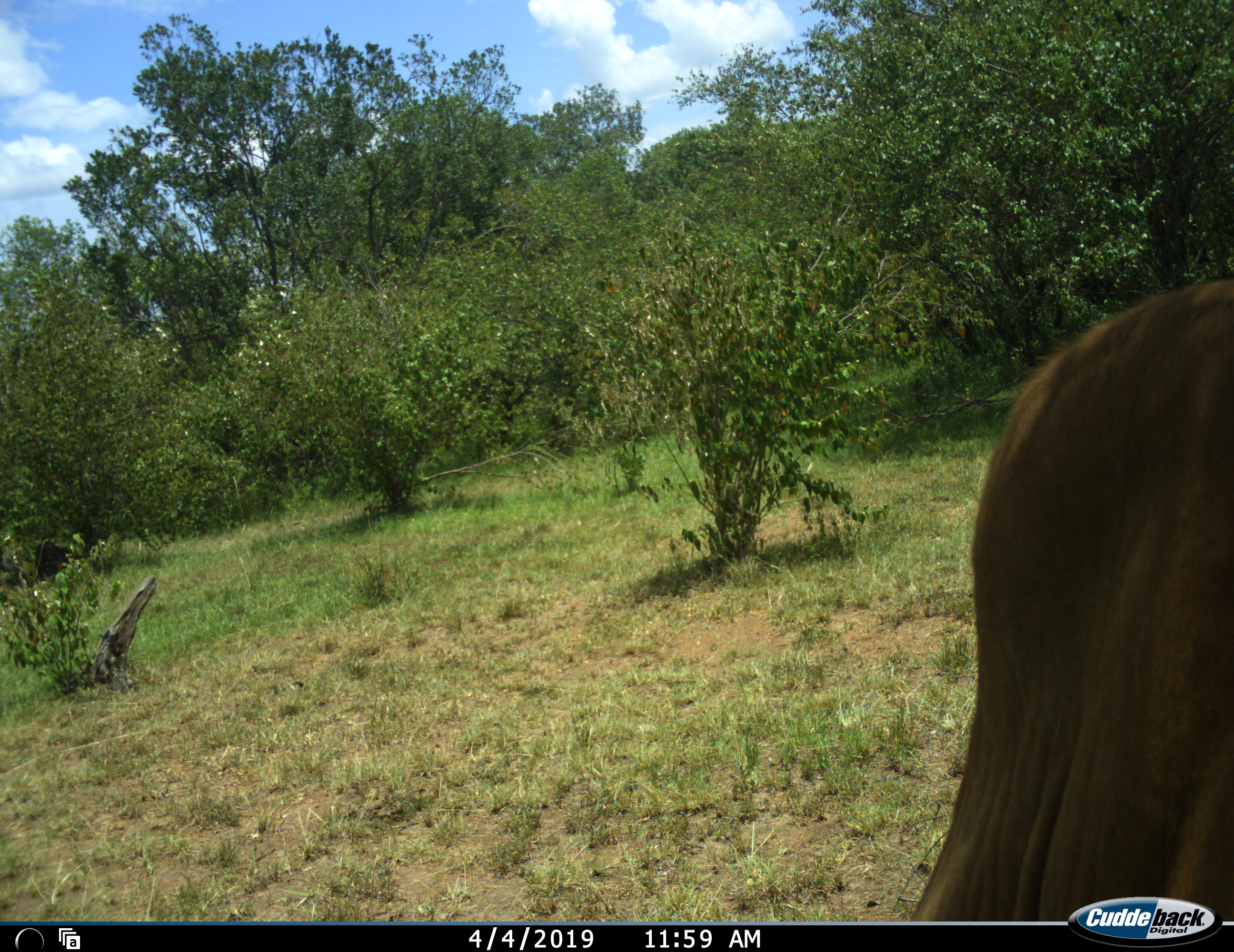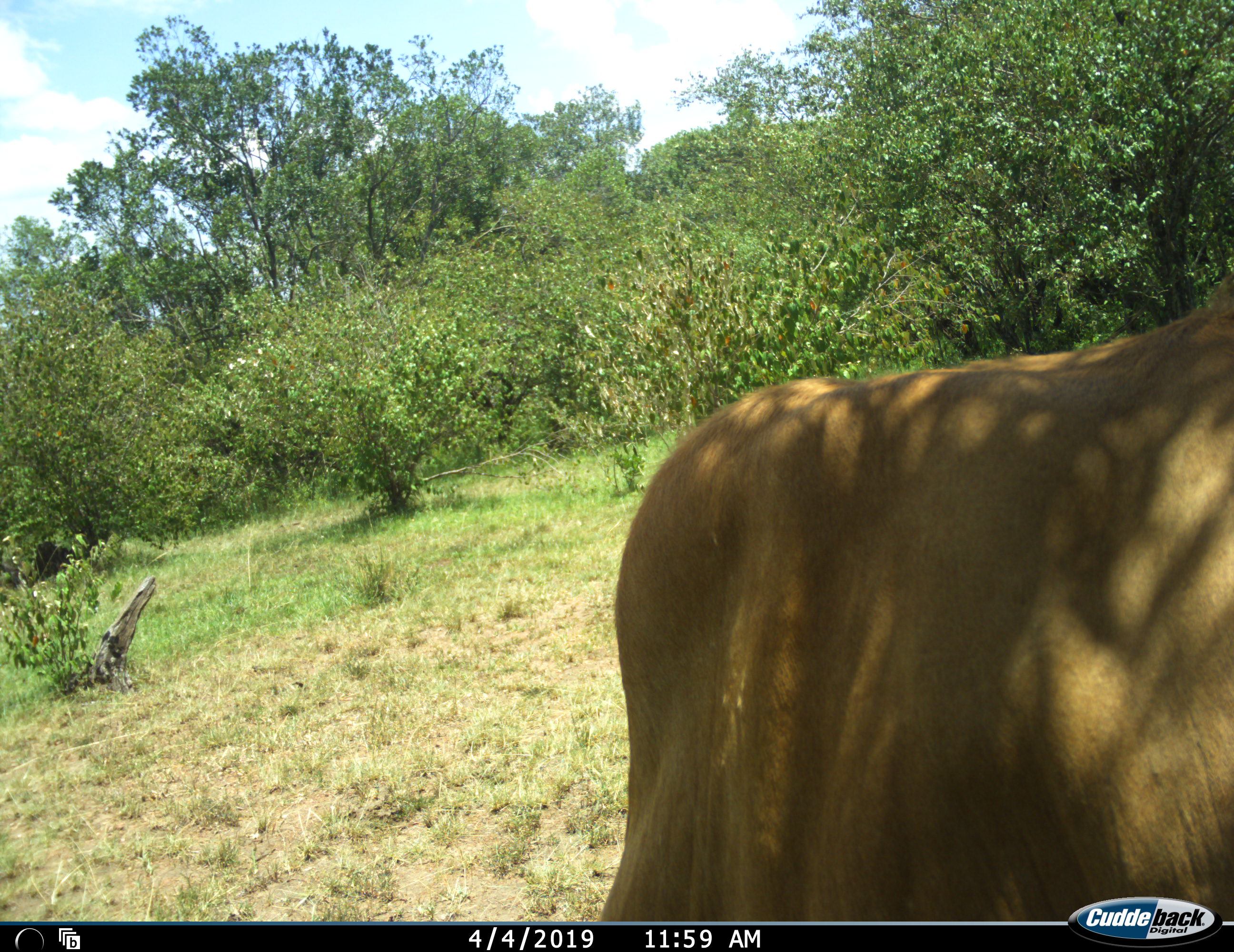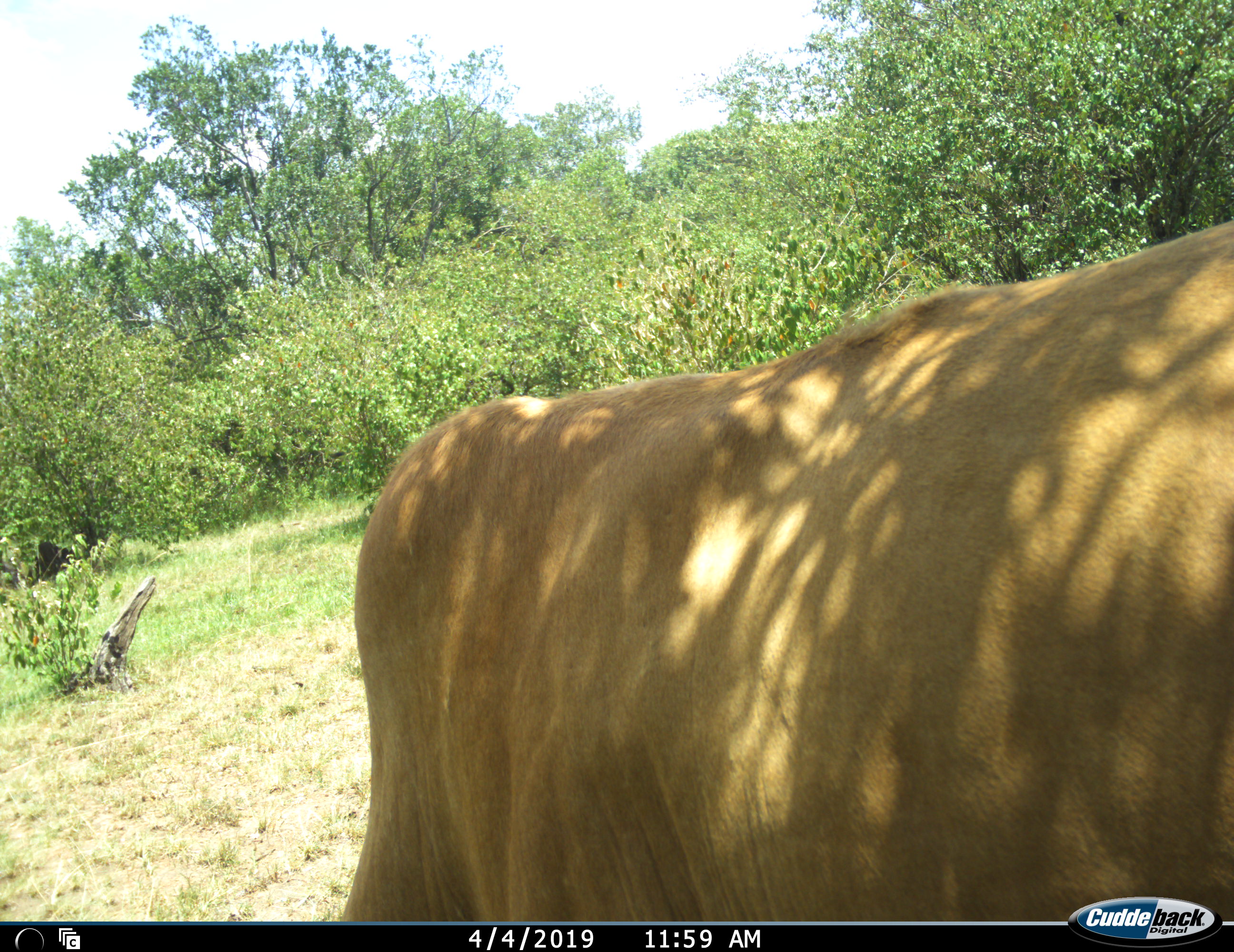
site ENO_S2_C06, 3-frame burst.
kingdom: Animalia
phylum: Chordata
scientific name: Vertebrata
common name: domestic animal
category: domesticanimal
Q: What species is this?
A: Domesticanimal (domestic animal) (Vertebrata).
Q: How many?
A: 1.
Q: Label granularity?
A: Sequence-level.